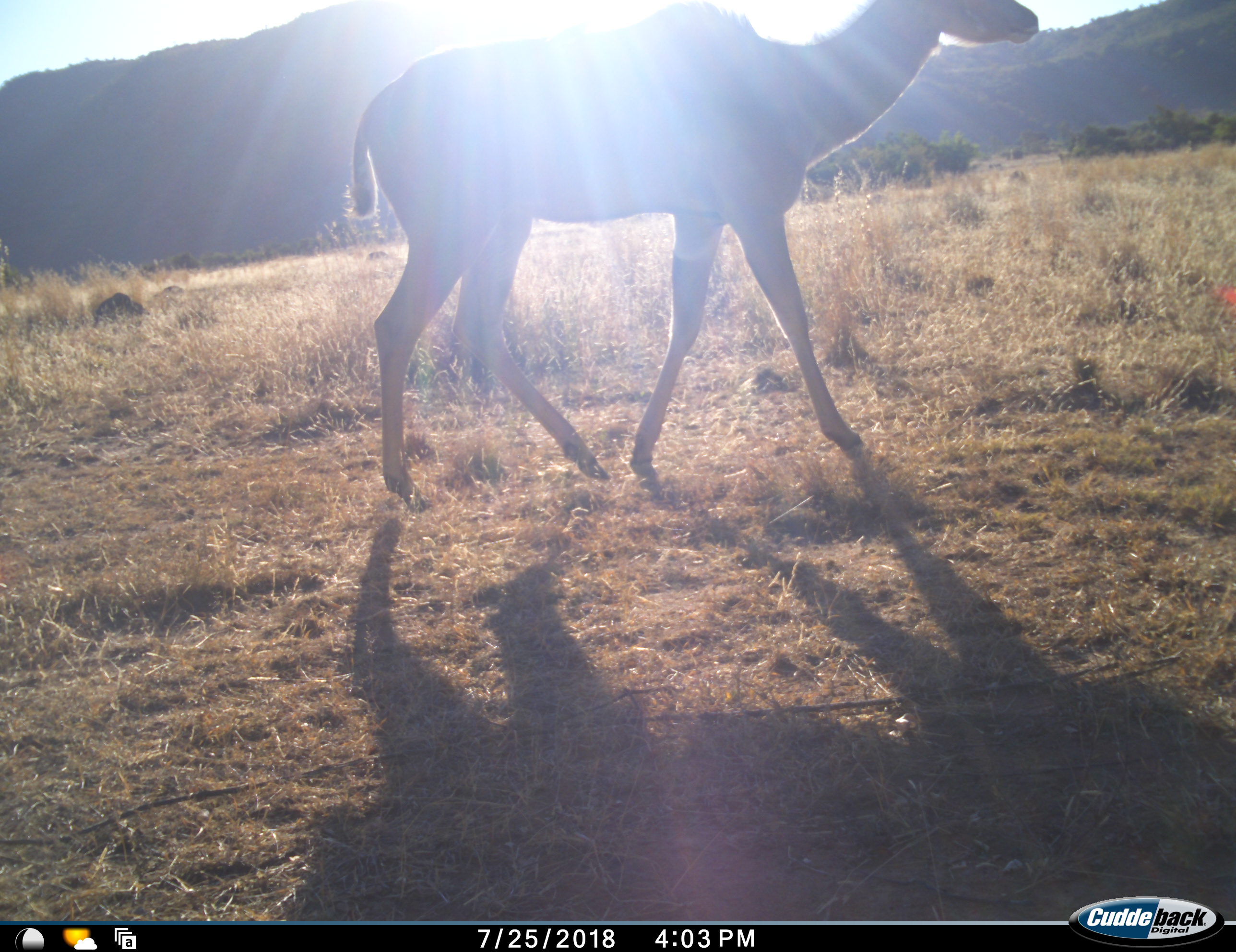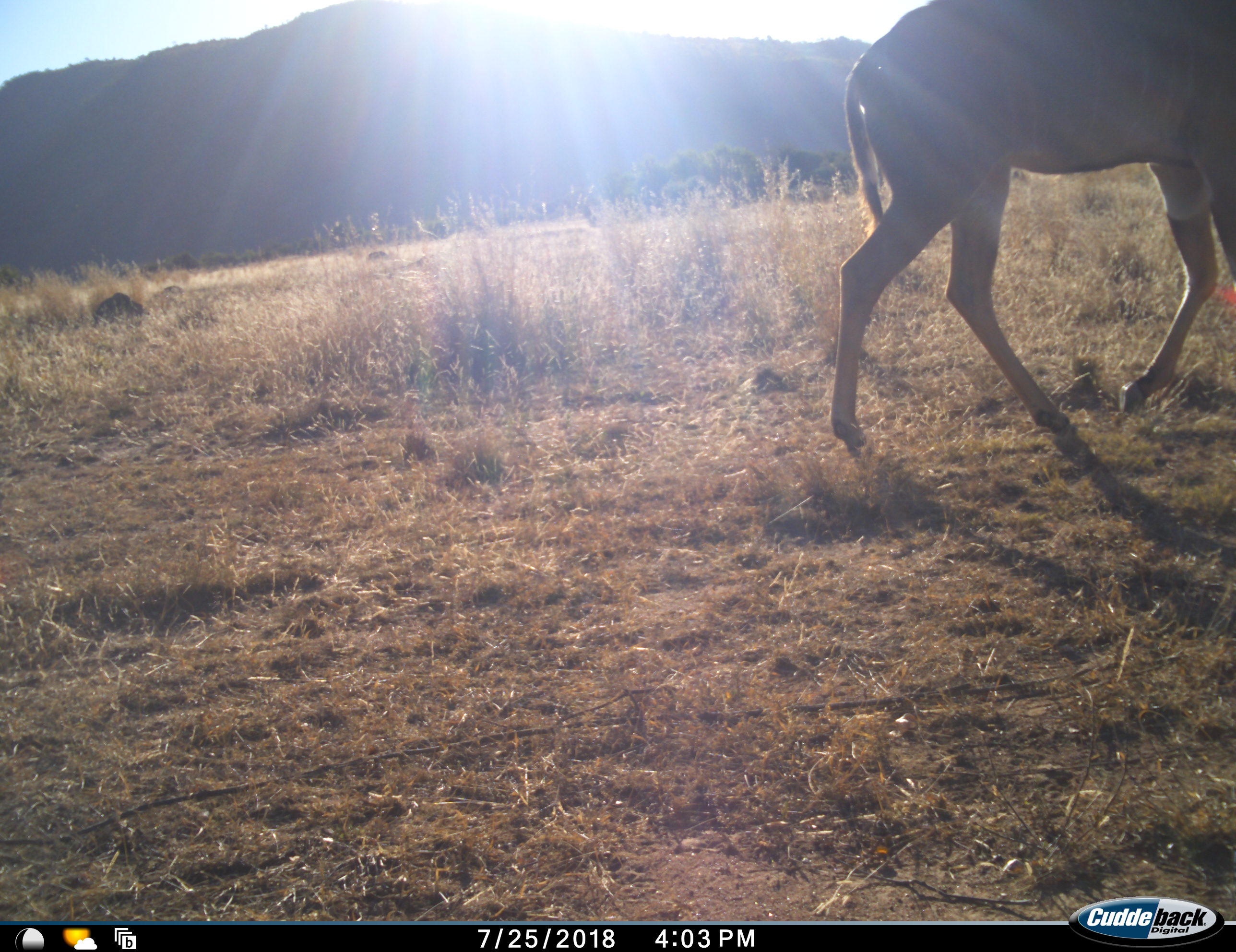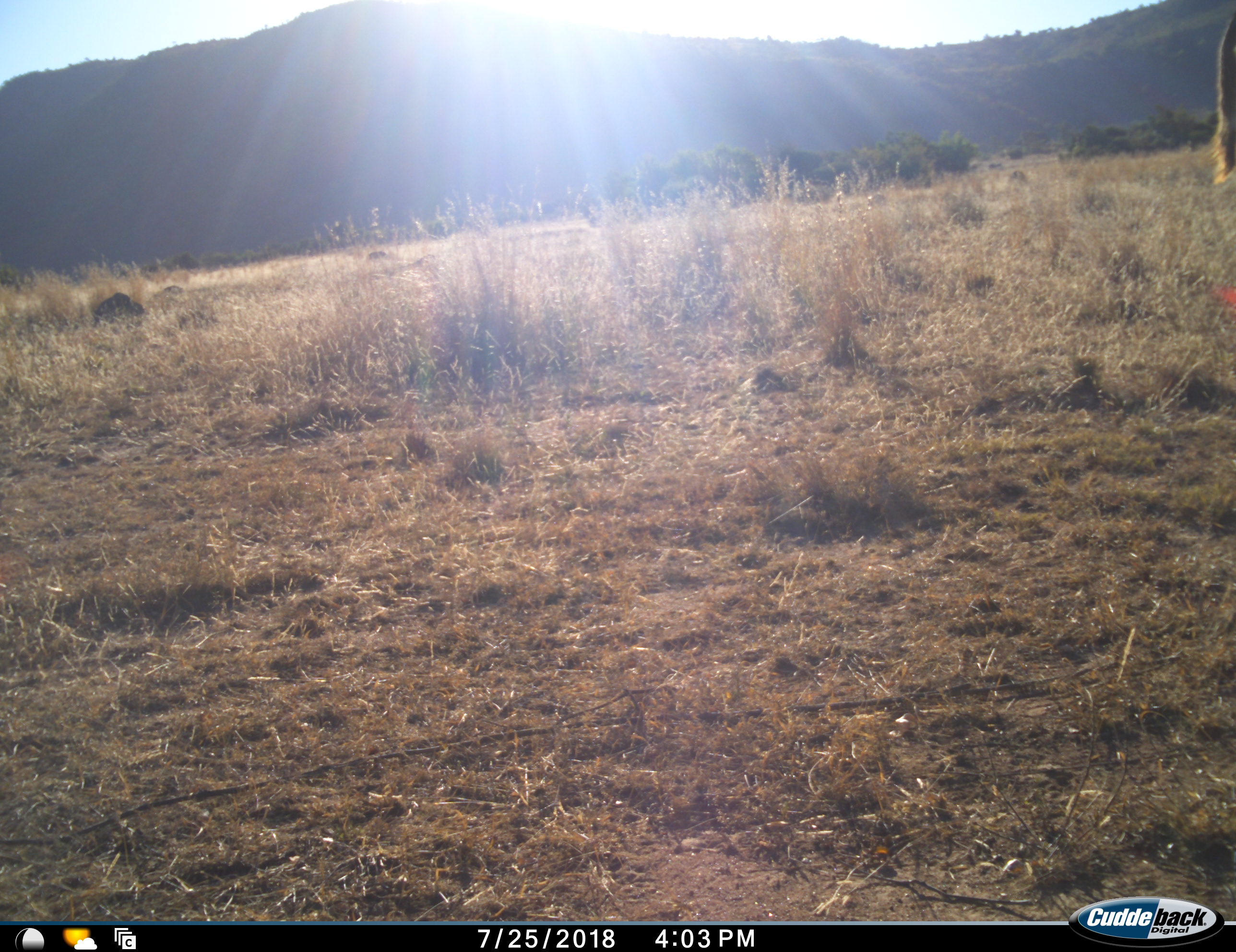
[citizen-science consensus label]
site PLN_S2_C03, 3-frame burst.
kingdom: Animalia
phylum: Chordata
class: Mammalia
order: Artiodactyla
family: Bovidae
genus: Tragelaphus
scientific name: Tragelaphus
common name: kudu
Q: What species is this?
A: Kudu (Tragelaphus).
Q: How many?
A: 1.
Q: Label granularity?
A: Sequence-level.